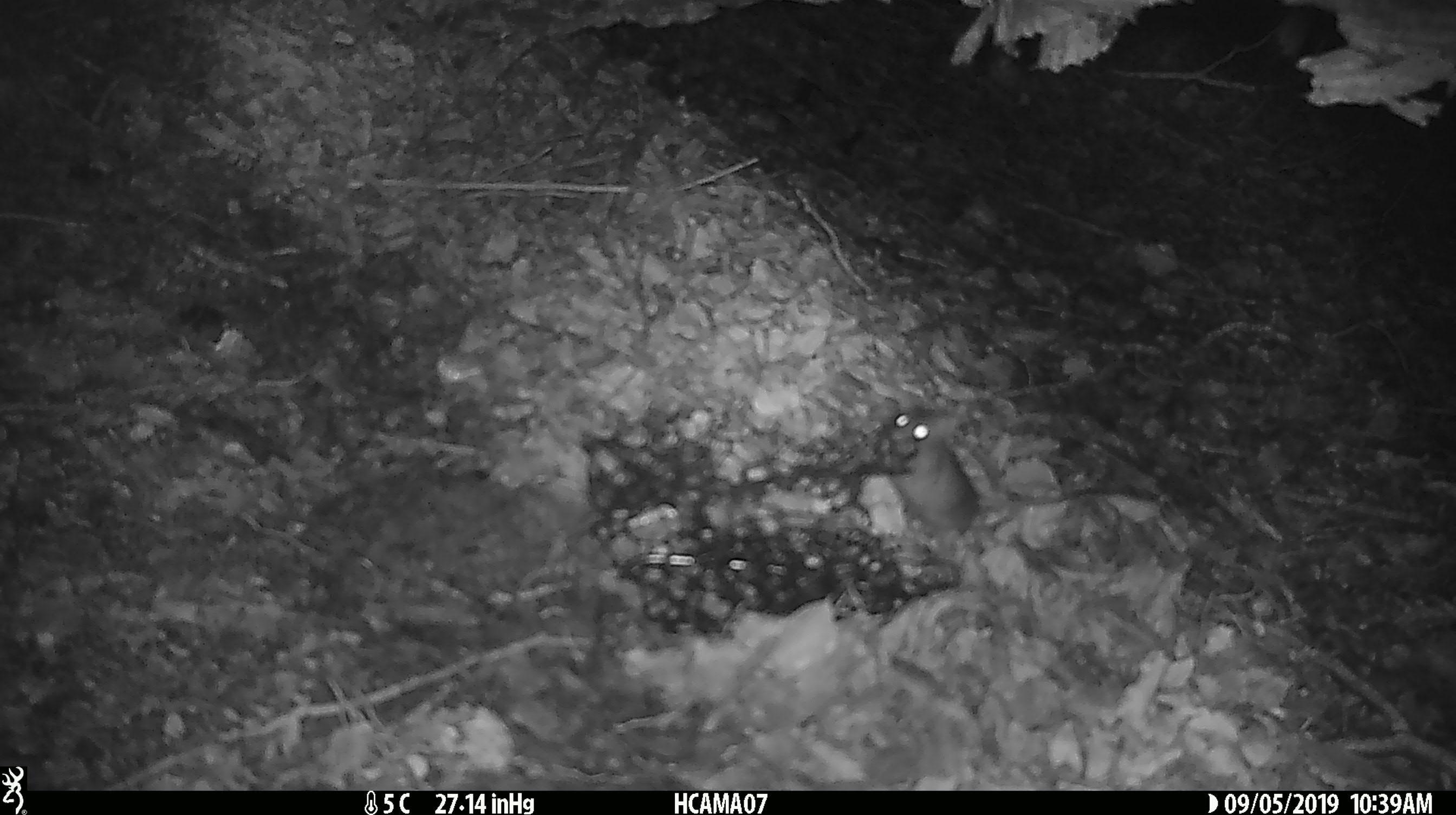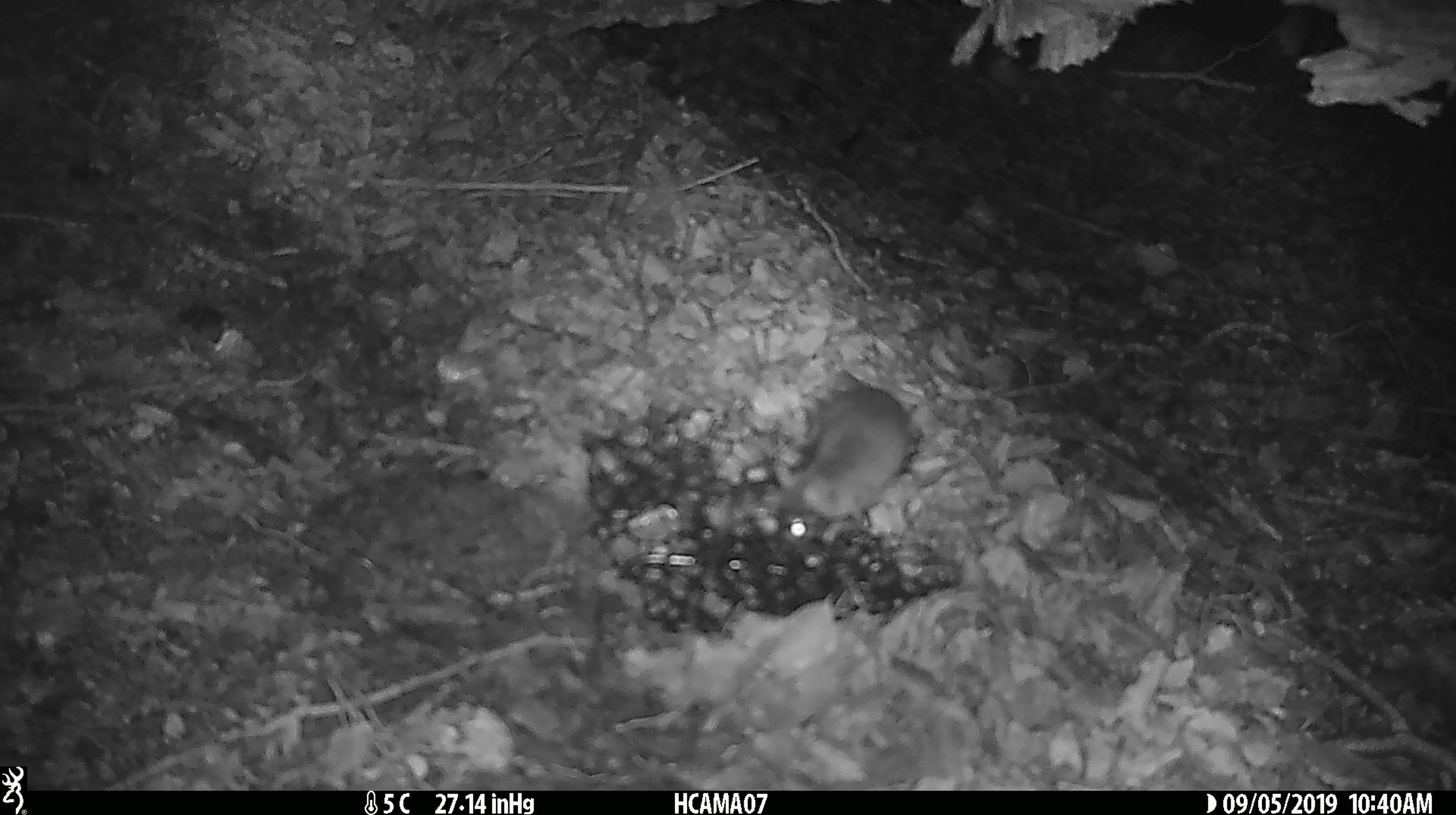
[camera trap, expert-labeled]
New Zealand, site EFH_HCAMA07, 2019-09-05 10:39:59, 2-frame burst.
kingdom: Animalia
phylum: Chordata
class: Mammalia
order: Rodentia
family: Muridae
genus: Mus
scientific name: Mus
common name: mouse